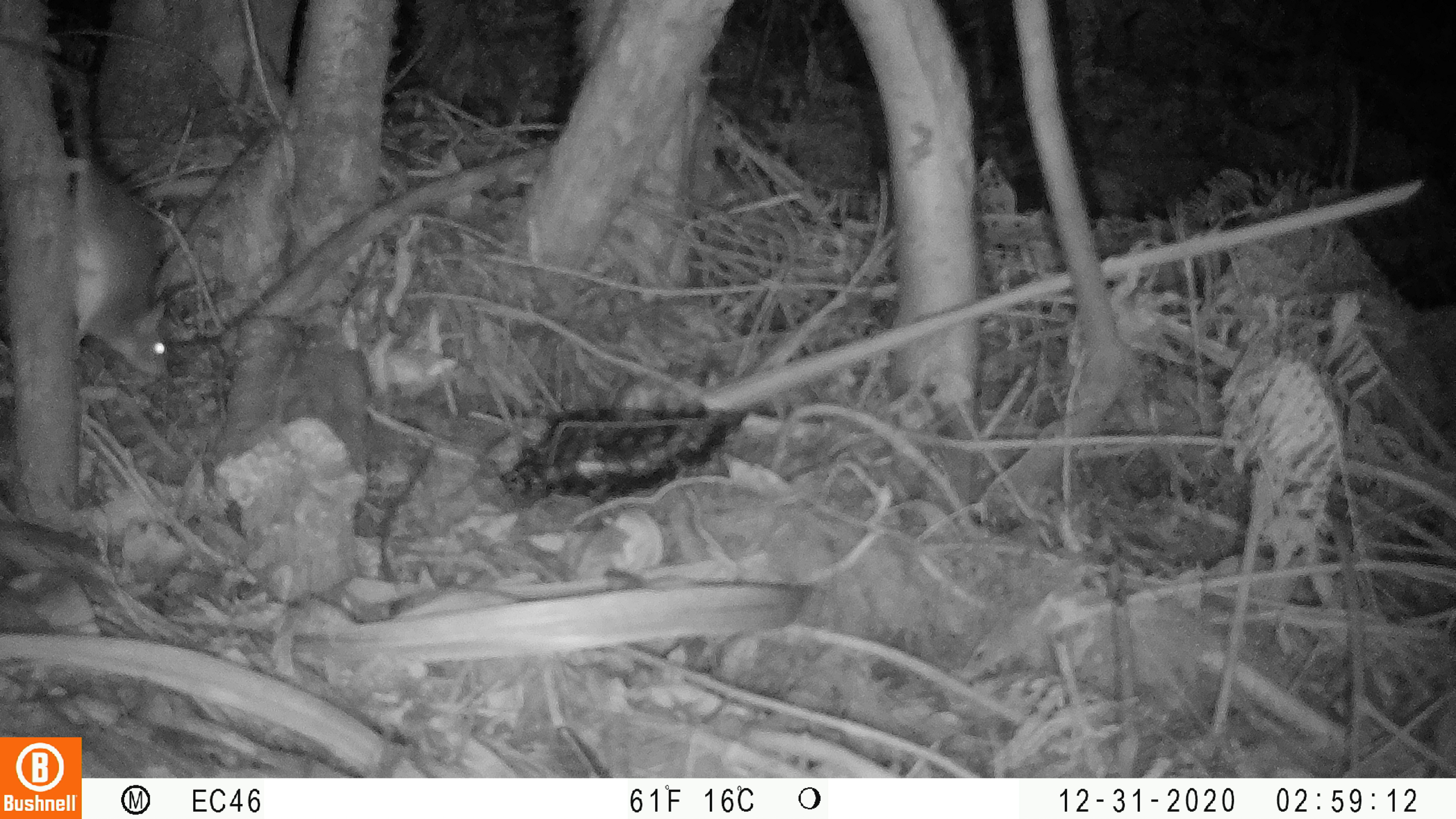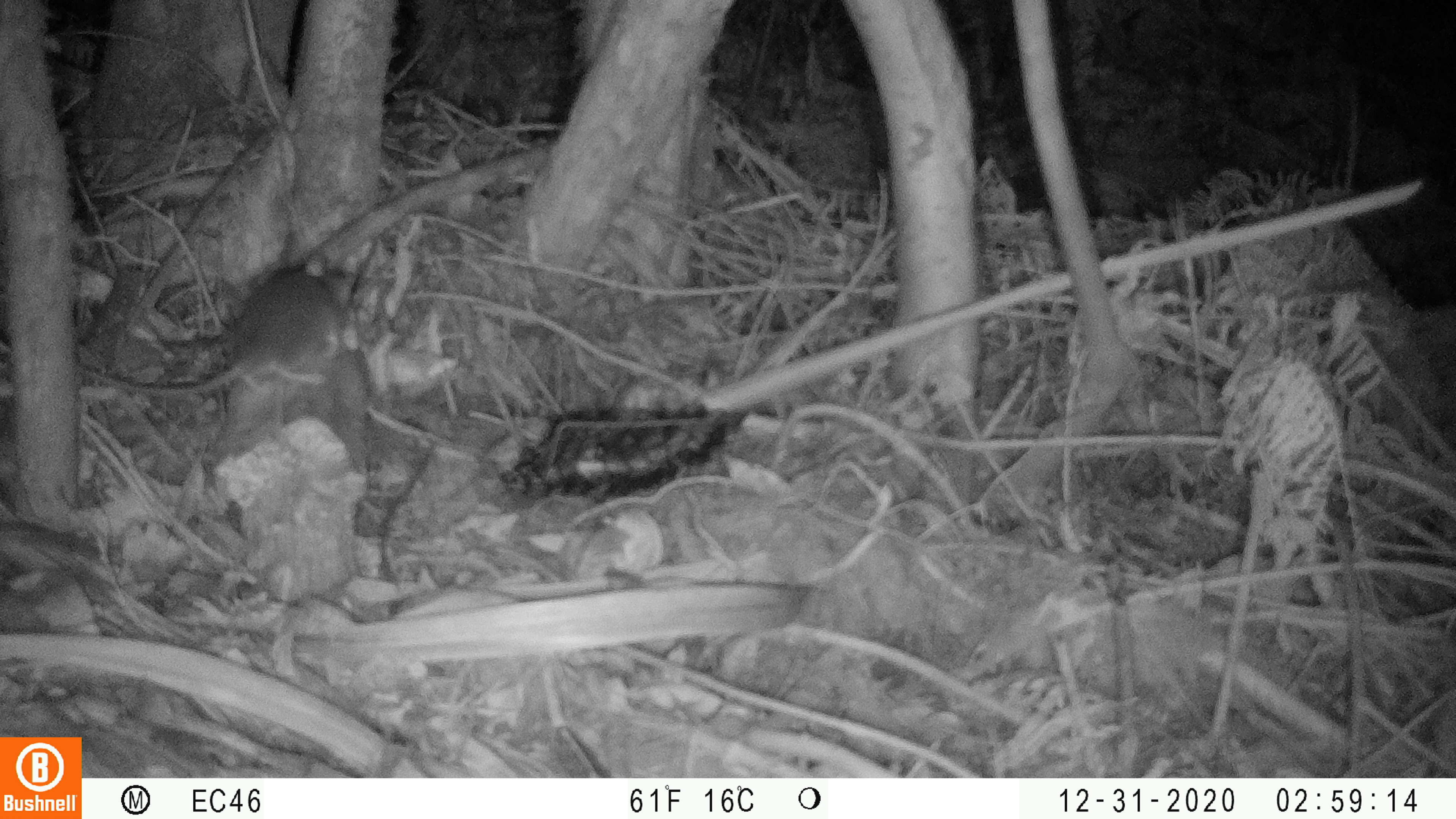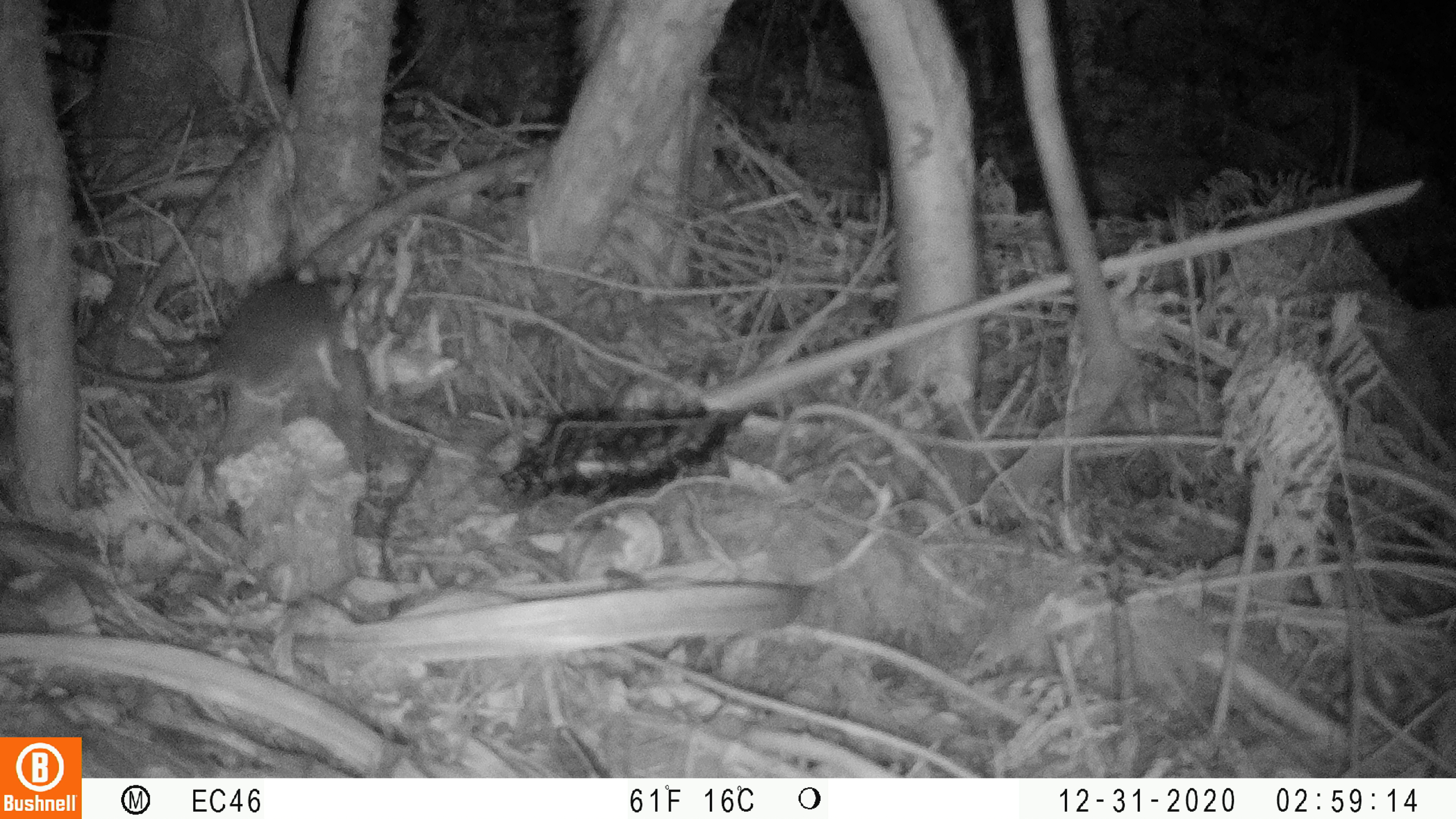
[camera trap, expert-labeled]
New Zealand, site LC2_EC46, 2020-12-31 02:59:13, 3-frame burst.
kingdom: Animalia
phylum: Chordata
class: Mammalia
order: Rodentia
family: Muridae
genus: Rattus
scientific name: Rattus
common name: rat